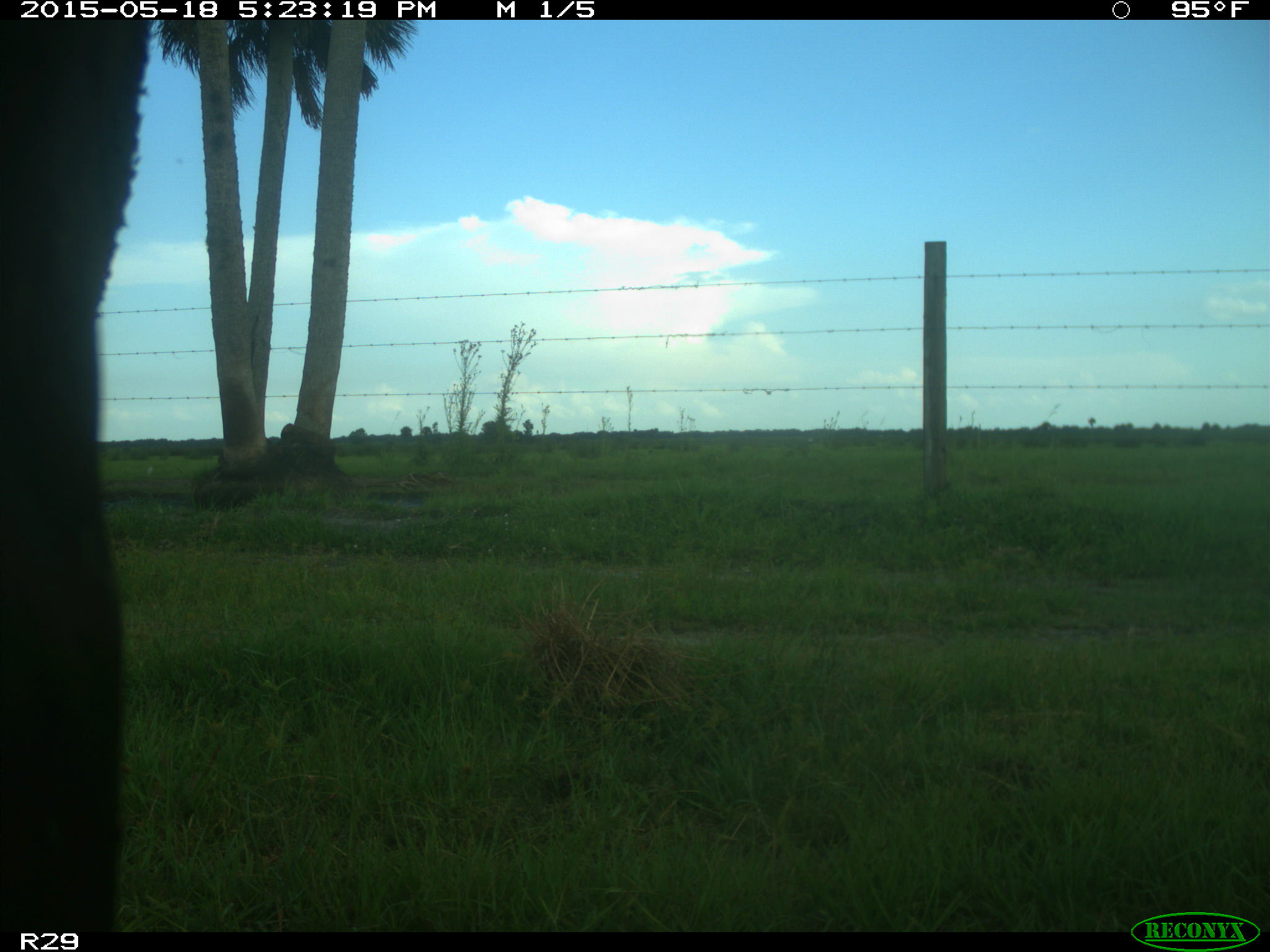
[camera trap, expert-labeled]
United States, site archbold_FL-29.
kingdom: Animalia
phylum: Chordata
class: Mammalia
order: Artiodactyla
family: Bovidae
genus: Bos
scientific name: Bos taurus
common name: domestic cow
Bos taurus (domestic cow).